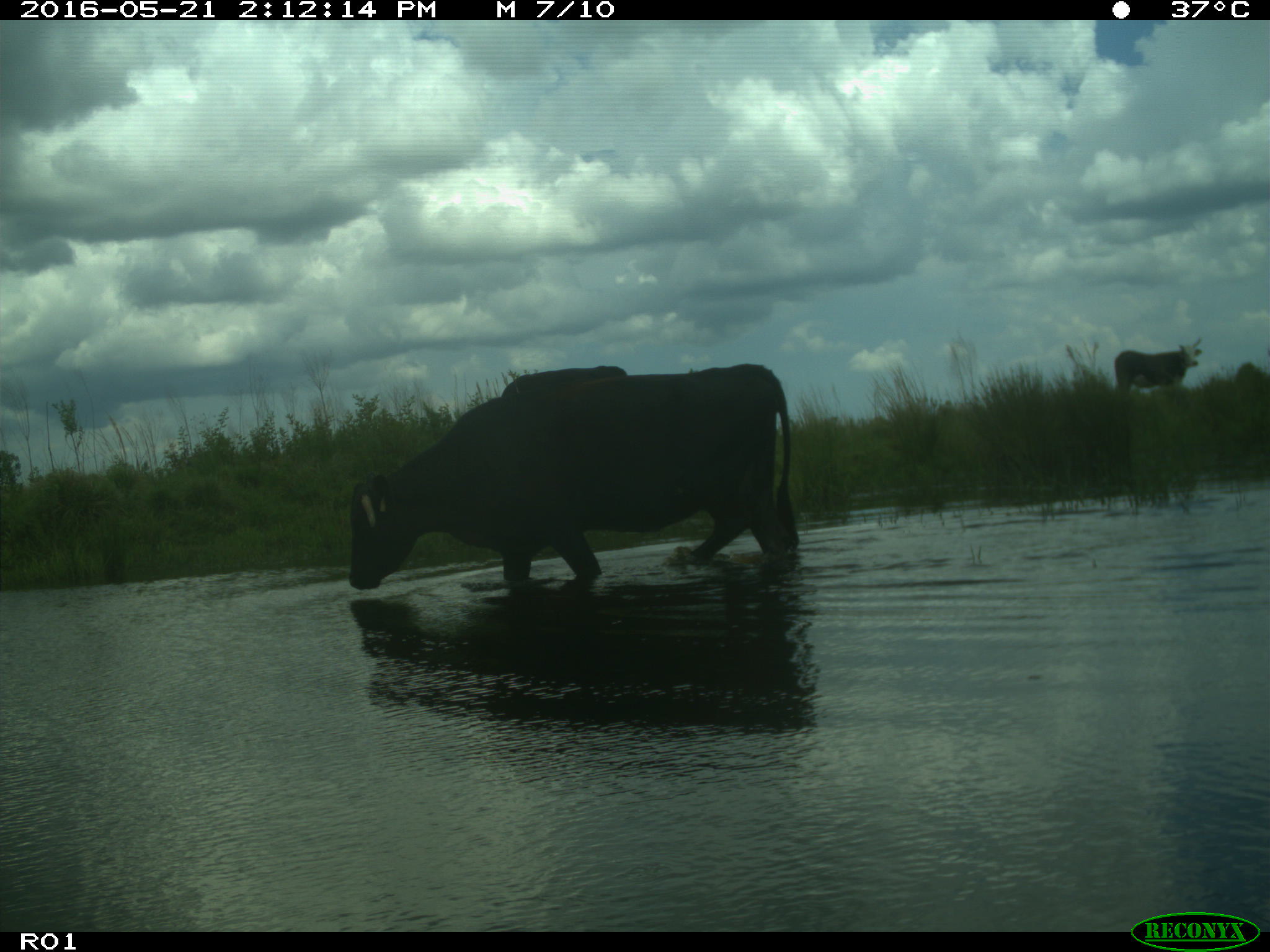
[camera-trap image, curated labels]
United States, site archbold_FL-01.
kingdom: Animalia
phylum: Chordata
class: Mammalia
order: Artiodactyla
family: Bovidae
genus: Bos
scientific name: Bos taurus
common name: domestic cow